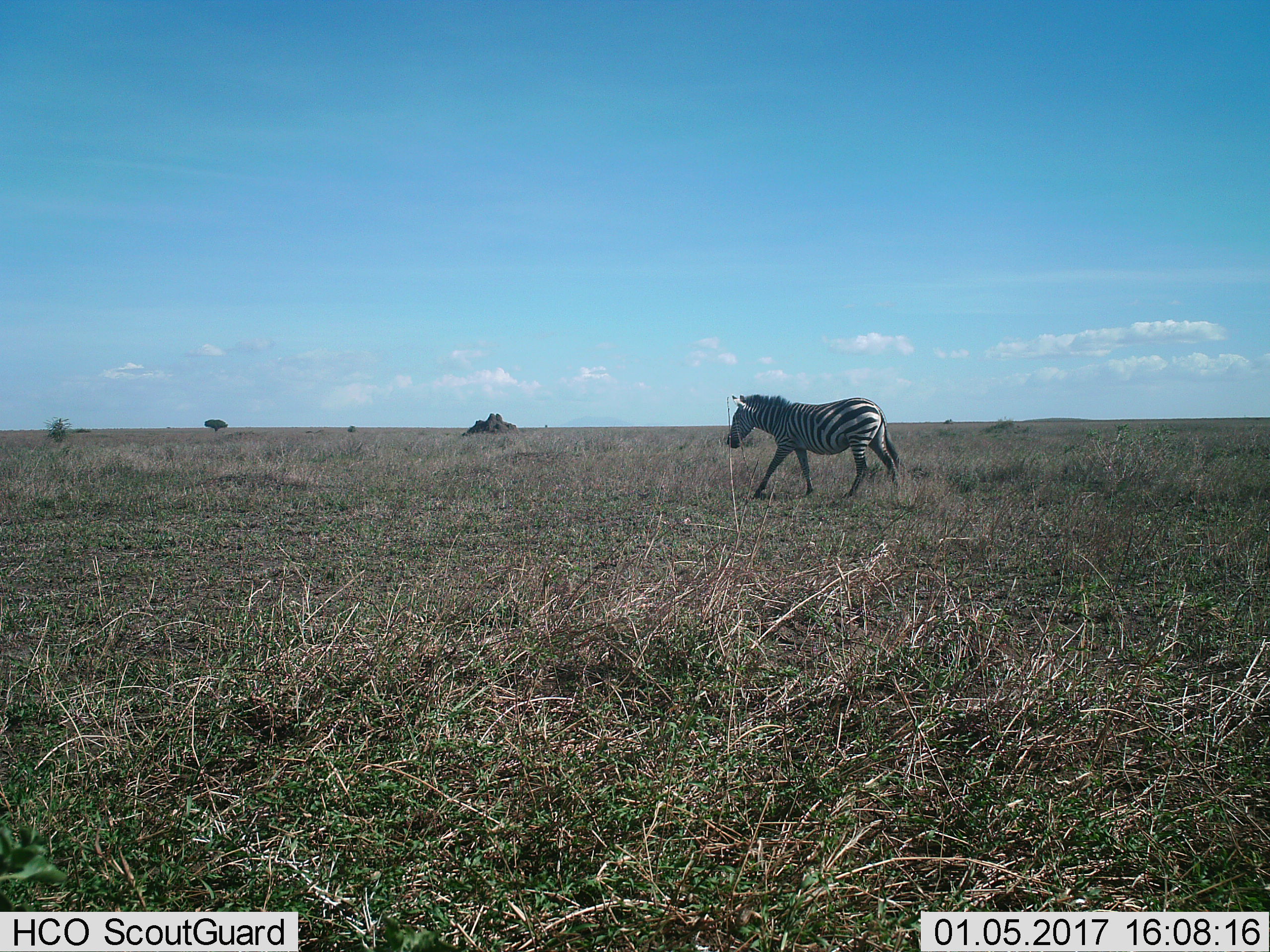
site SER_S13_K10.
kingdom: Animalia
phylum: Chordata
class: Mammalia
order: Perissodactyla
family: Equidae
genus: Equus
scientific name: Equus quagga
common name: plains zebra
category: zebraplains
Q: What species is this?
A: Zebraplains (plains zebra) (Equus quagga).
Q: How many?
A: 1.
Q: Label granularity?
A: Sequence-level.